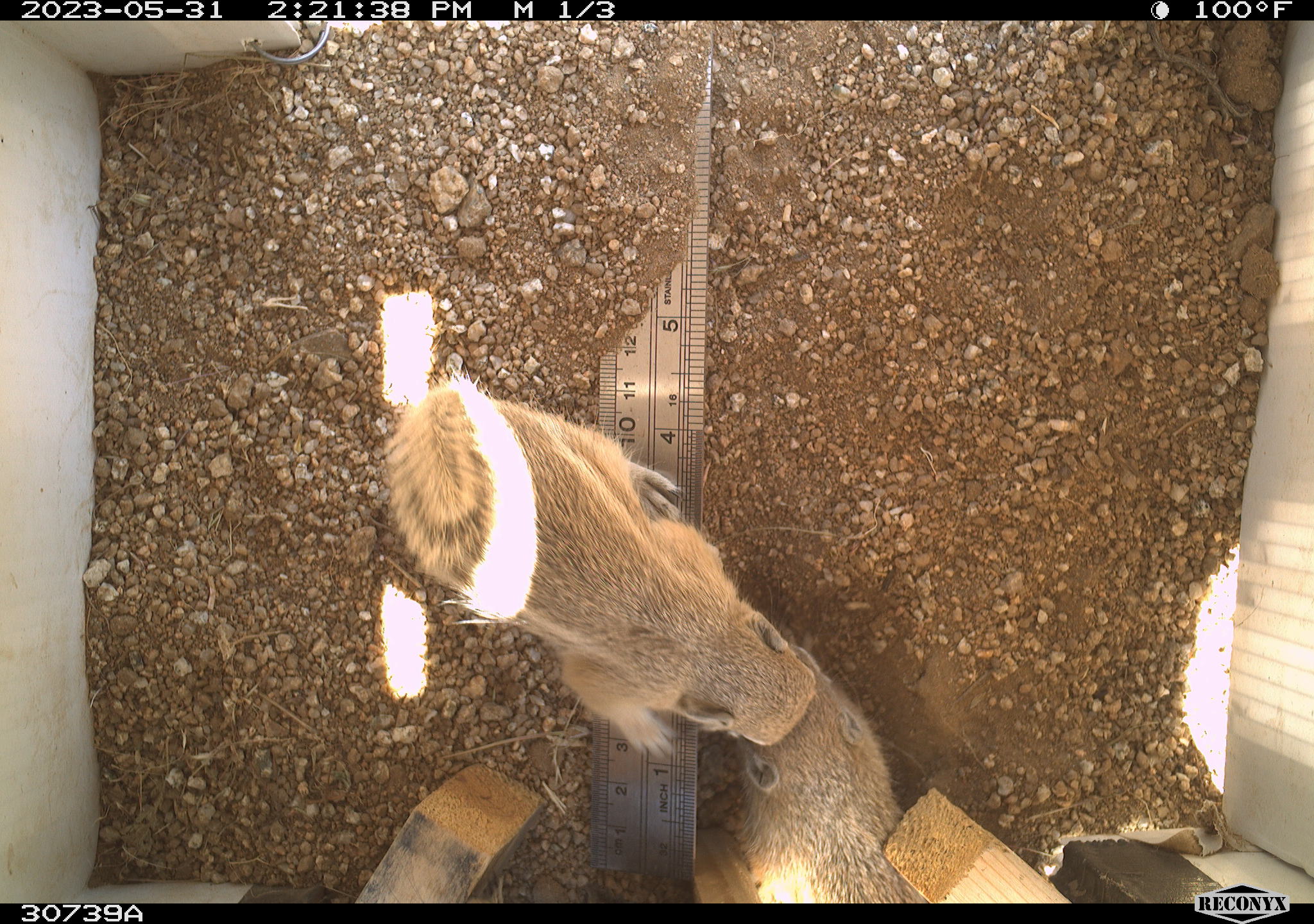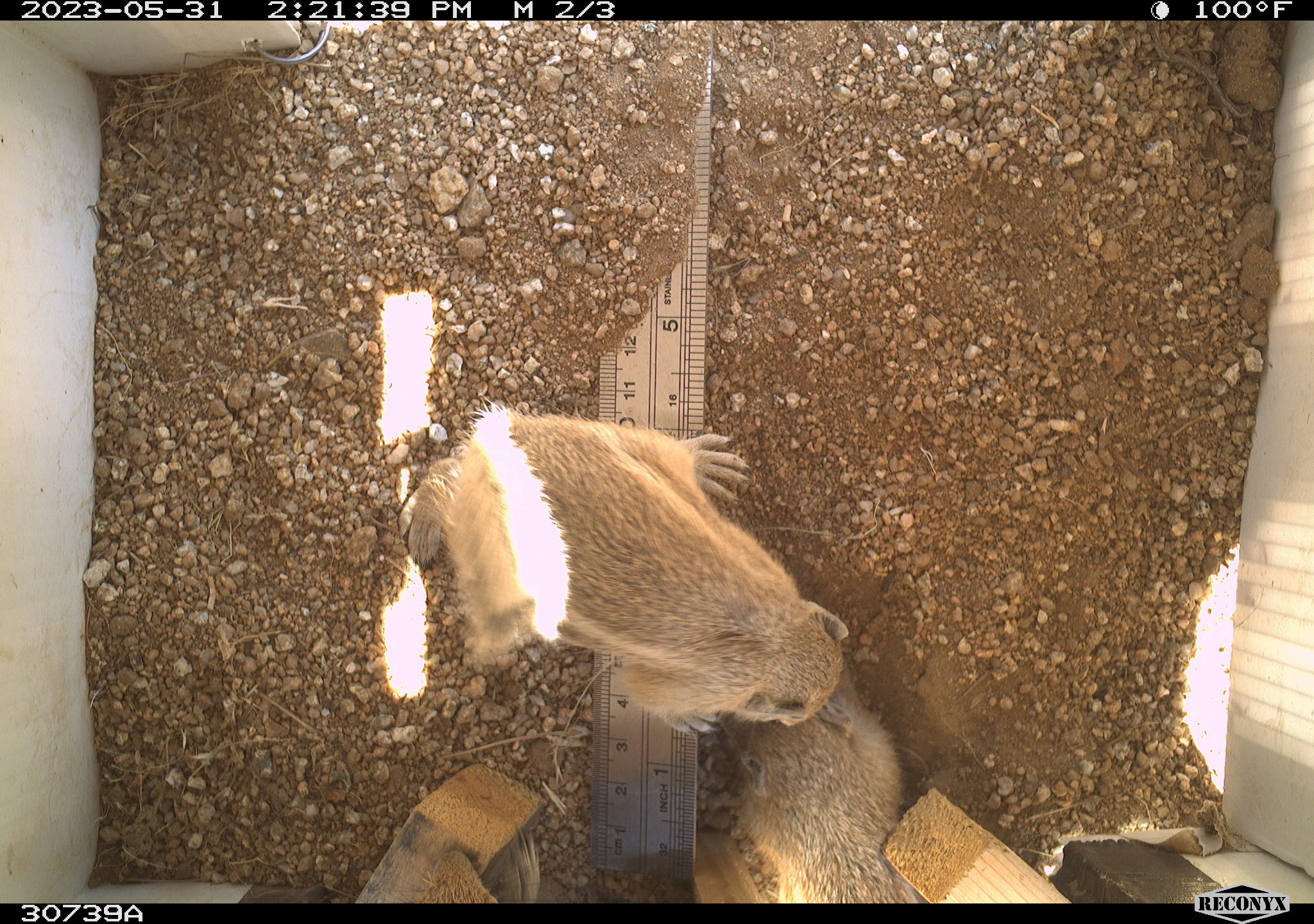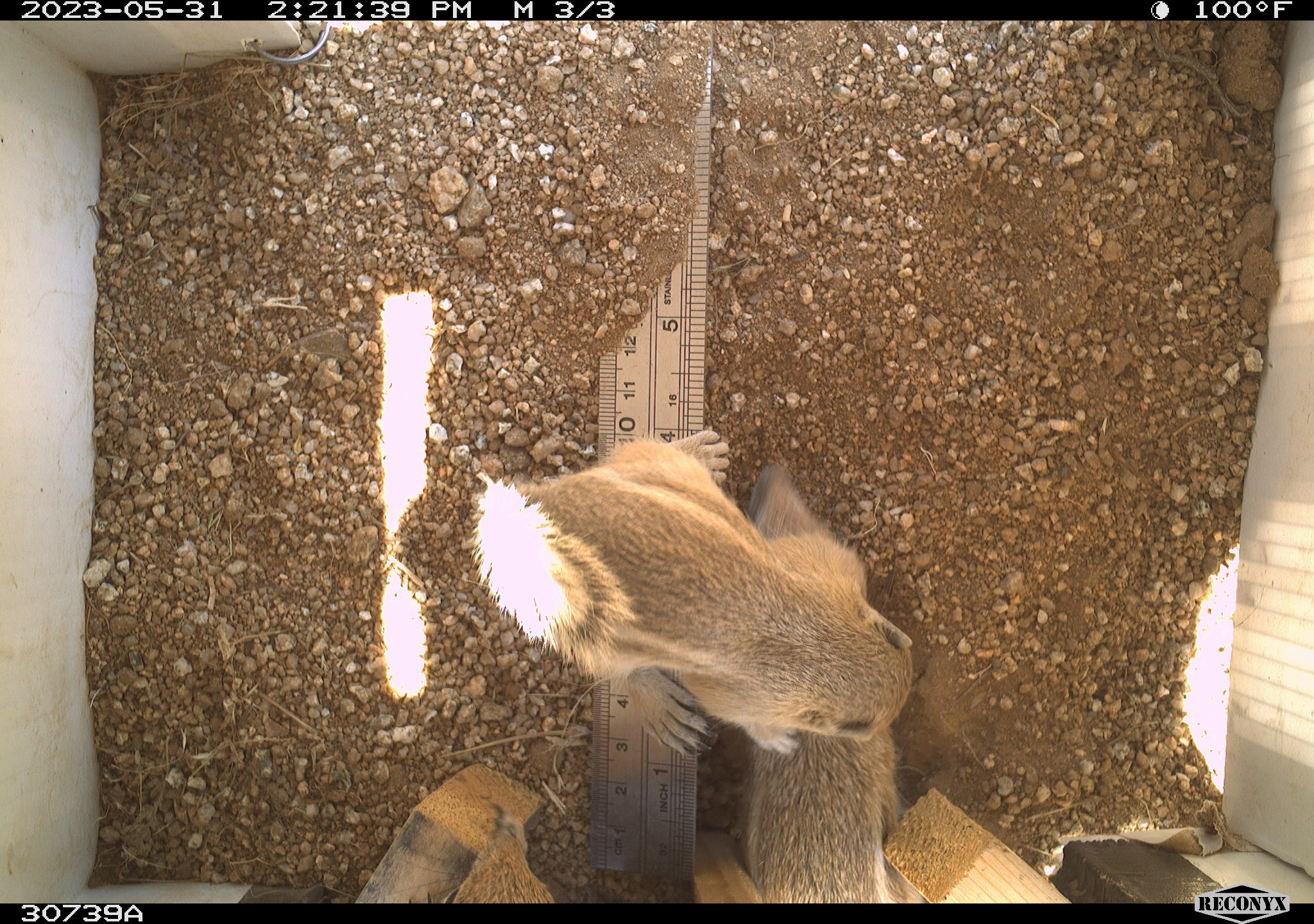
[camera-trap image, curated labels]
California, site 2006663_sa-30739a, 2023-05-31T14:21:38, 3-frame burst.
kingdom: Animalia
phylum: Chordata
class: Mammalia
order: Rodentia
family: Sciuridae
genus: Ammospermophilus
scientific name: Ammospermophilus leucurus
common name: white-tailed antelope squirrel